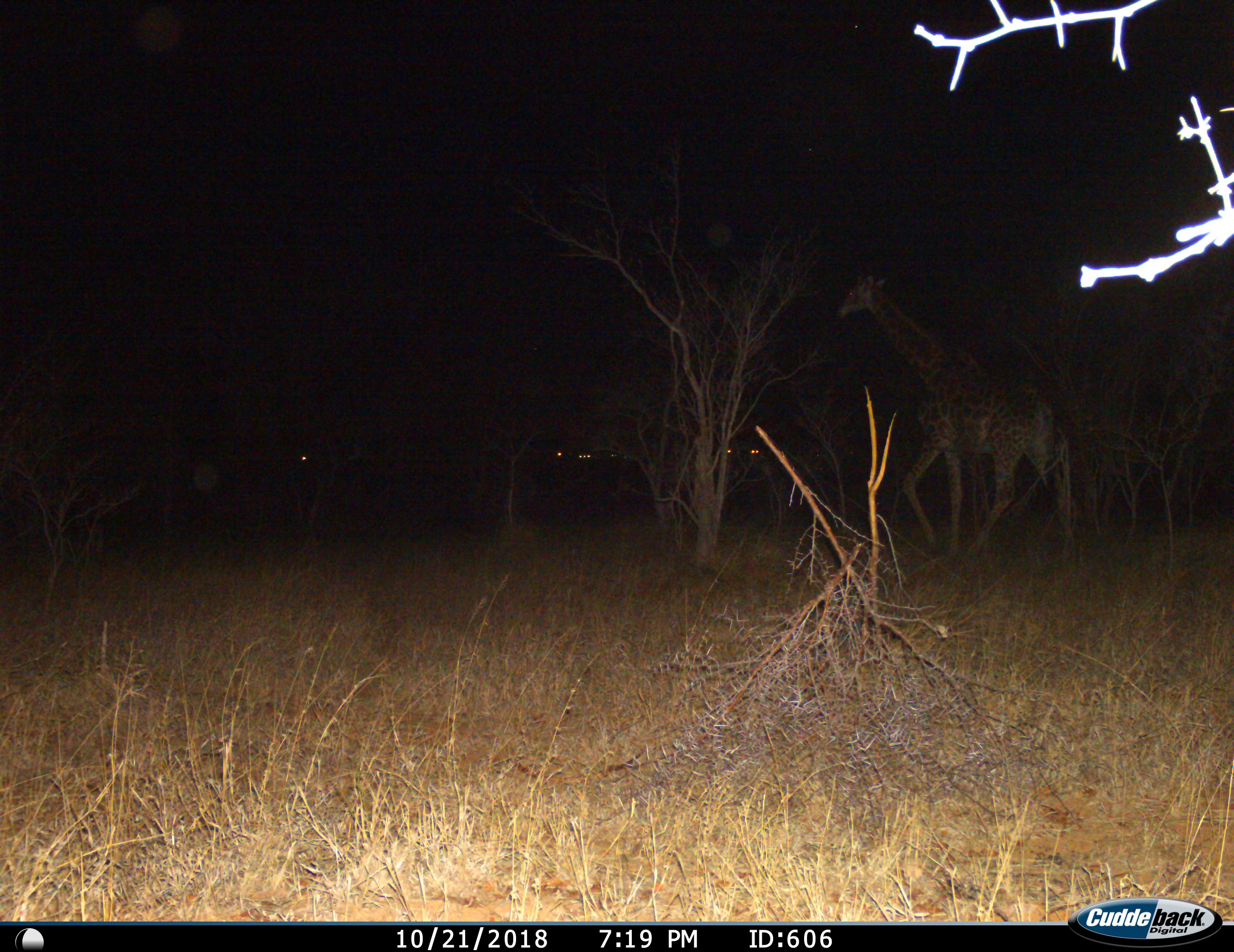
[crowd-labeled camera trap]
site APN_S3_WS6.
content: unidentified animal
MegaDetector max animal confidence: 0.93